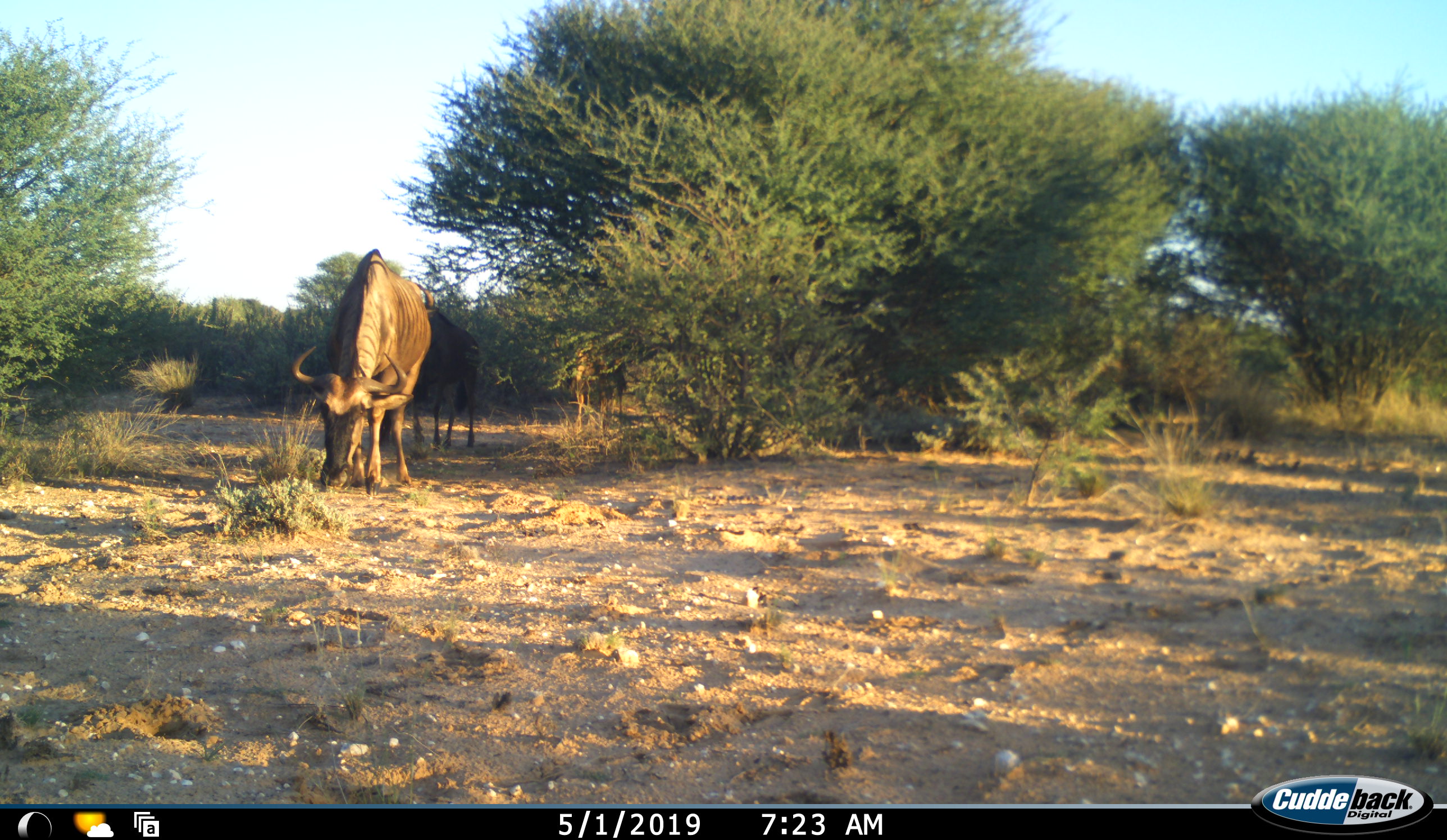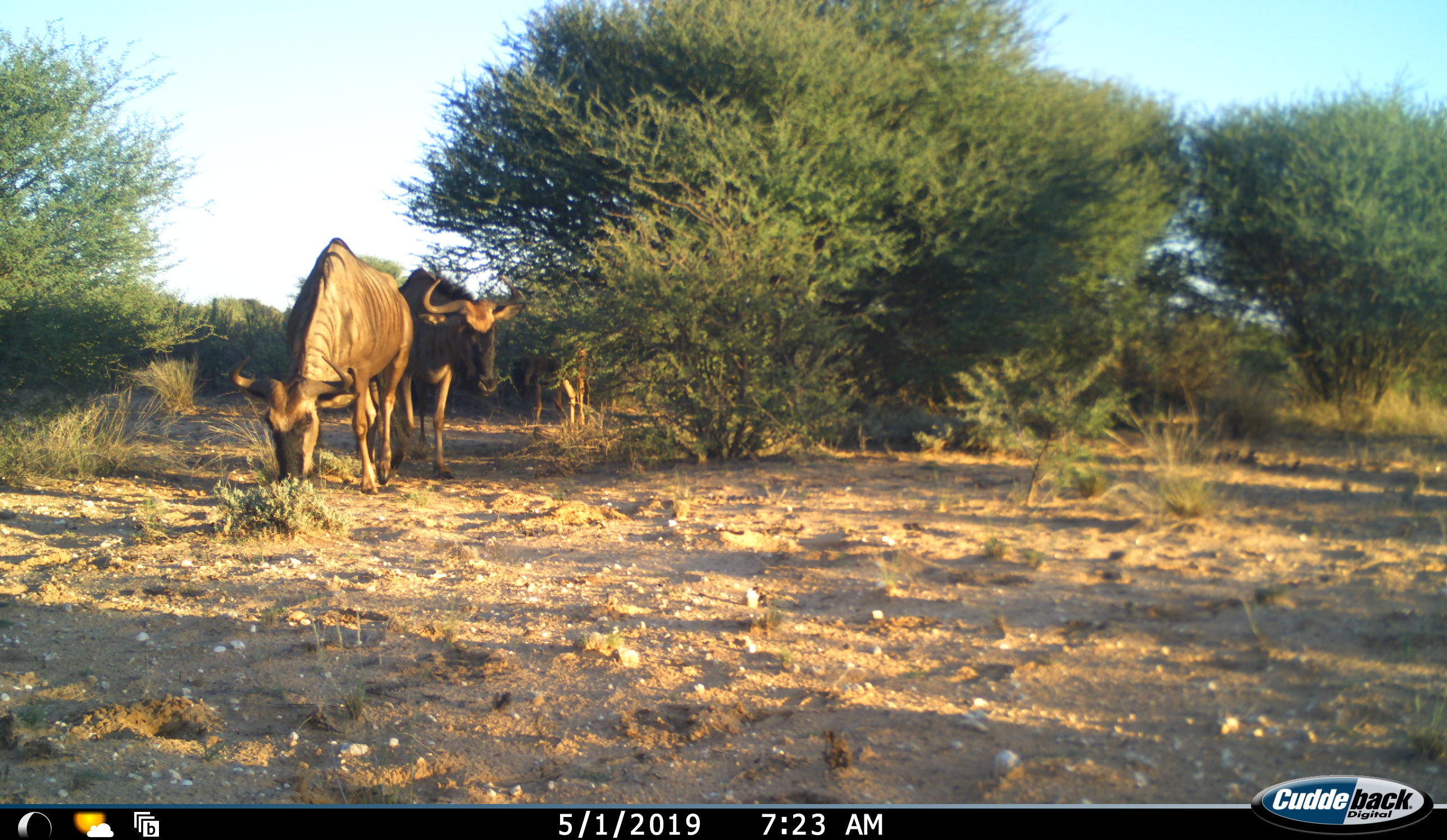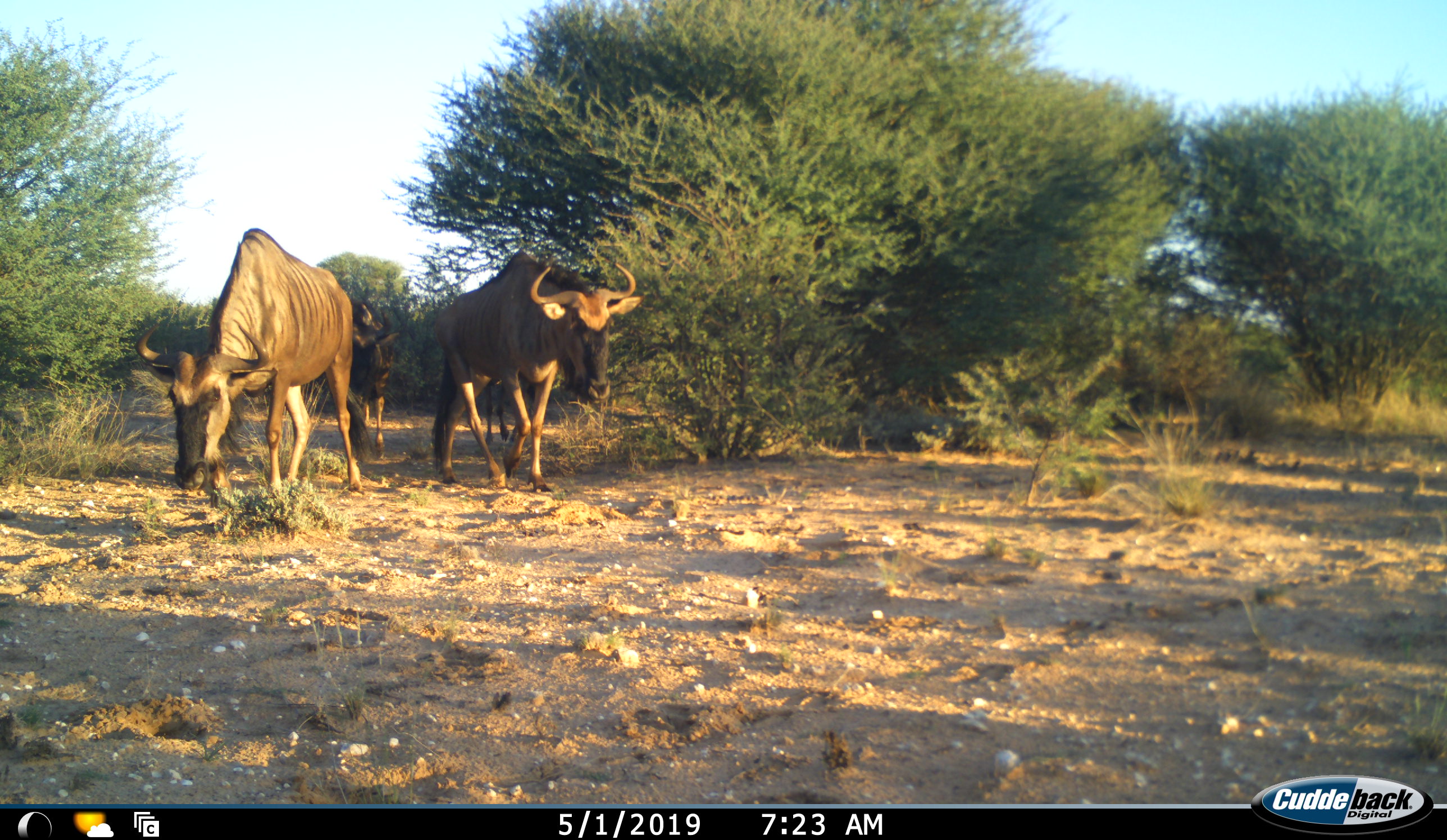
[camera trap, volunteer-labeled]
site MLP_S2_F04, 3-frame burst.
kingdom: Animalia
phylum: Chordata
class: Mammalia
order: Artiodactyla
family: Bovidae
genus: Connochaetes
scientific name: Connochaetes taurinus taurinus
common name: blue wildebeest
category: wildebeestblue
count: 3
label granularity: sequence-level